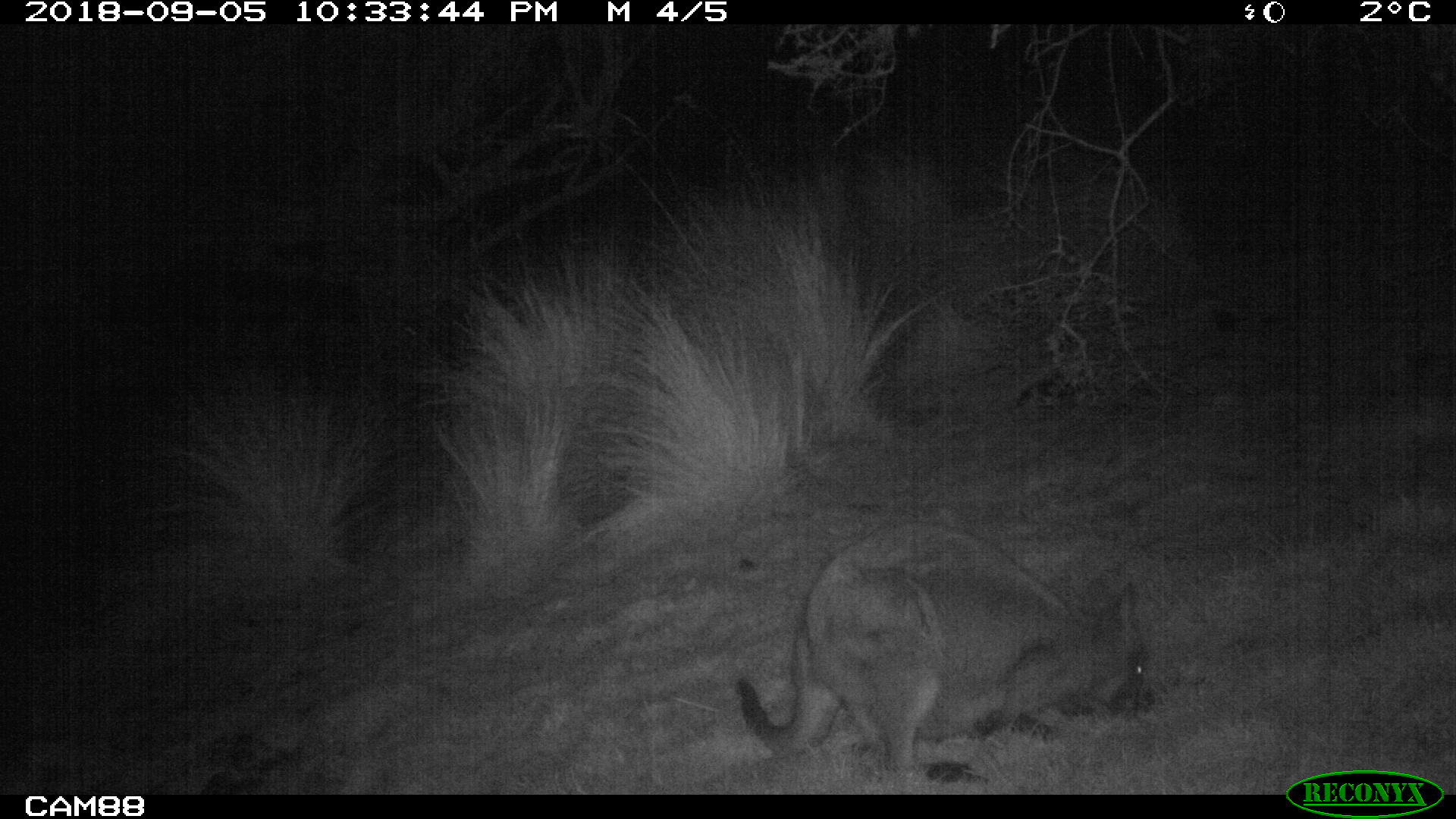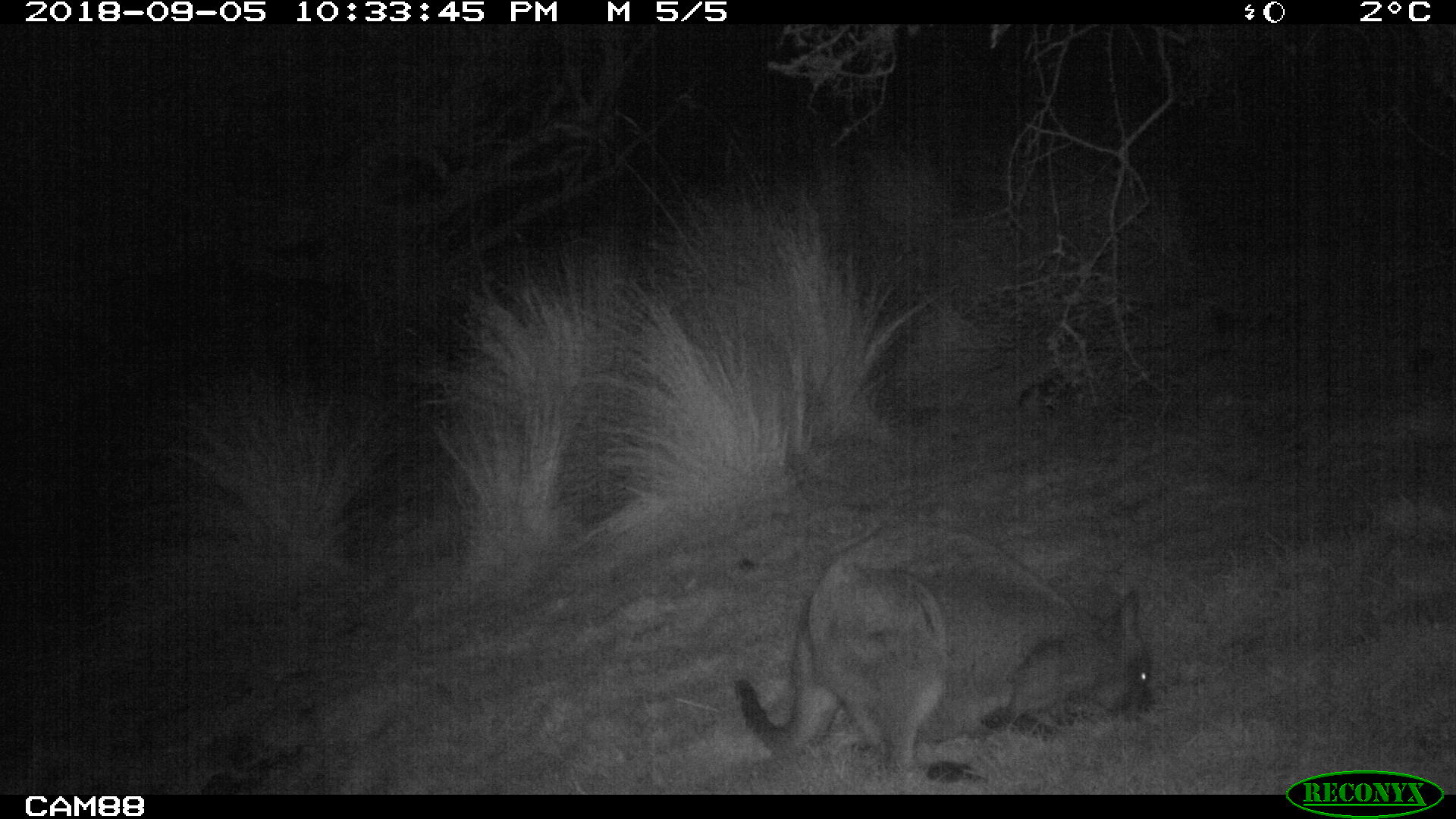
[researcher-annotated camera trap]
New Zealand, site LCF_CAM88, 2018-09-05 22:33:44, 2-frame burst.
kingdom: Animalia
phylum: Chordata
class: Mammalia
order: Diprotodontia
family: Macropodidae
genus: Notamacropus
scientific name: Notamacropus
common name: wallaby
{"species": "wallaby (Notamacropus)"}